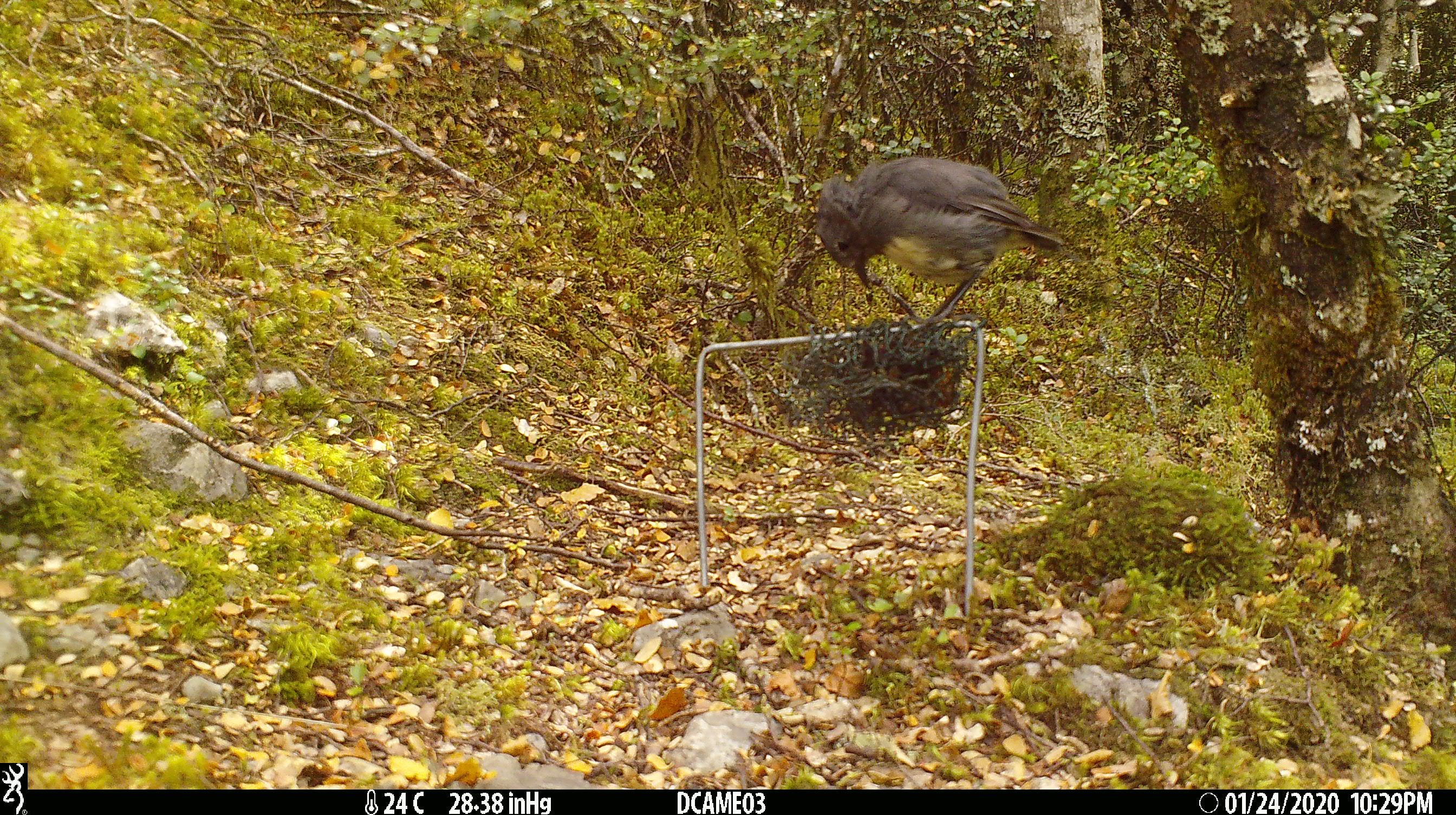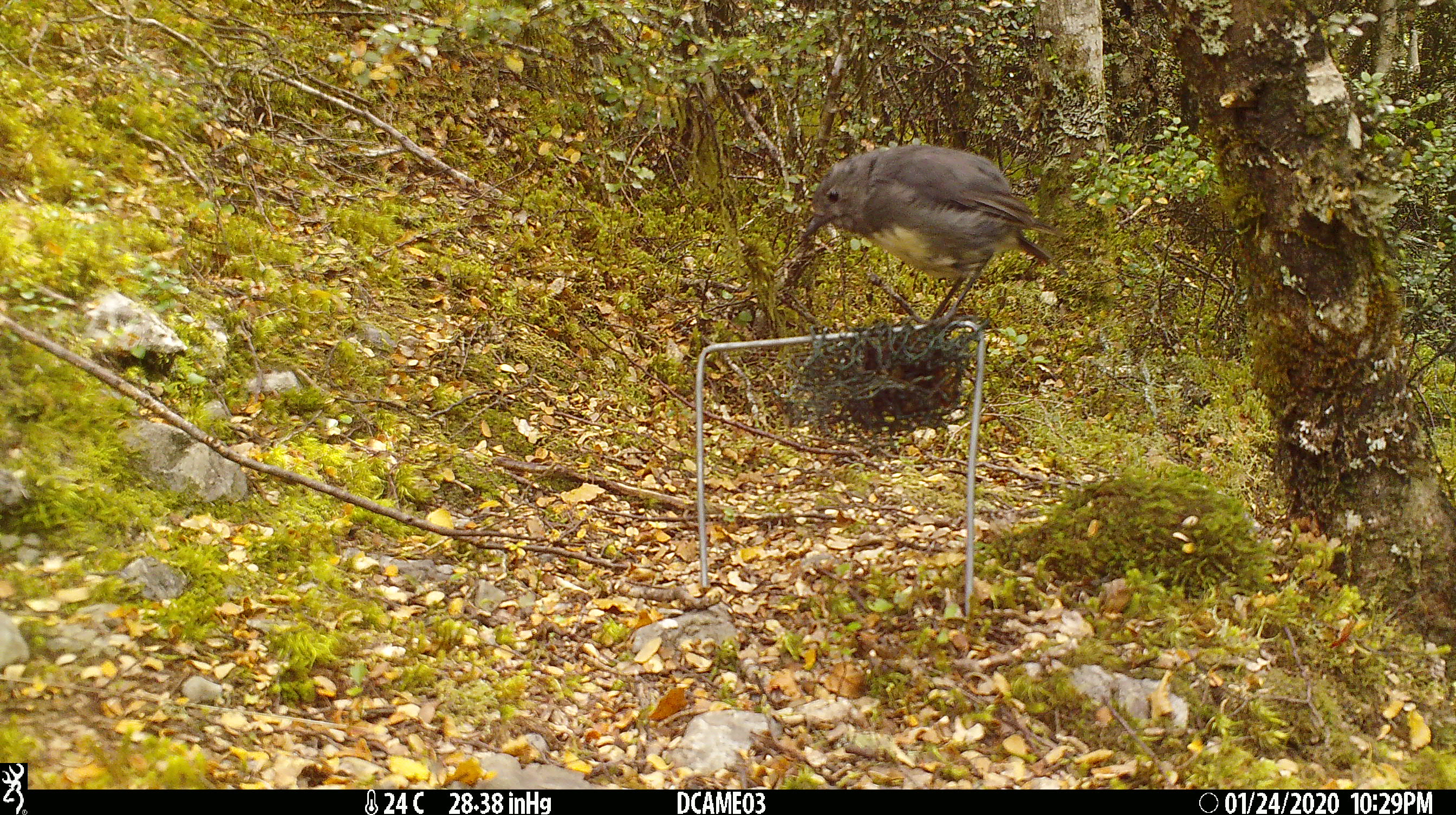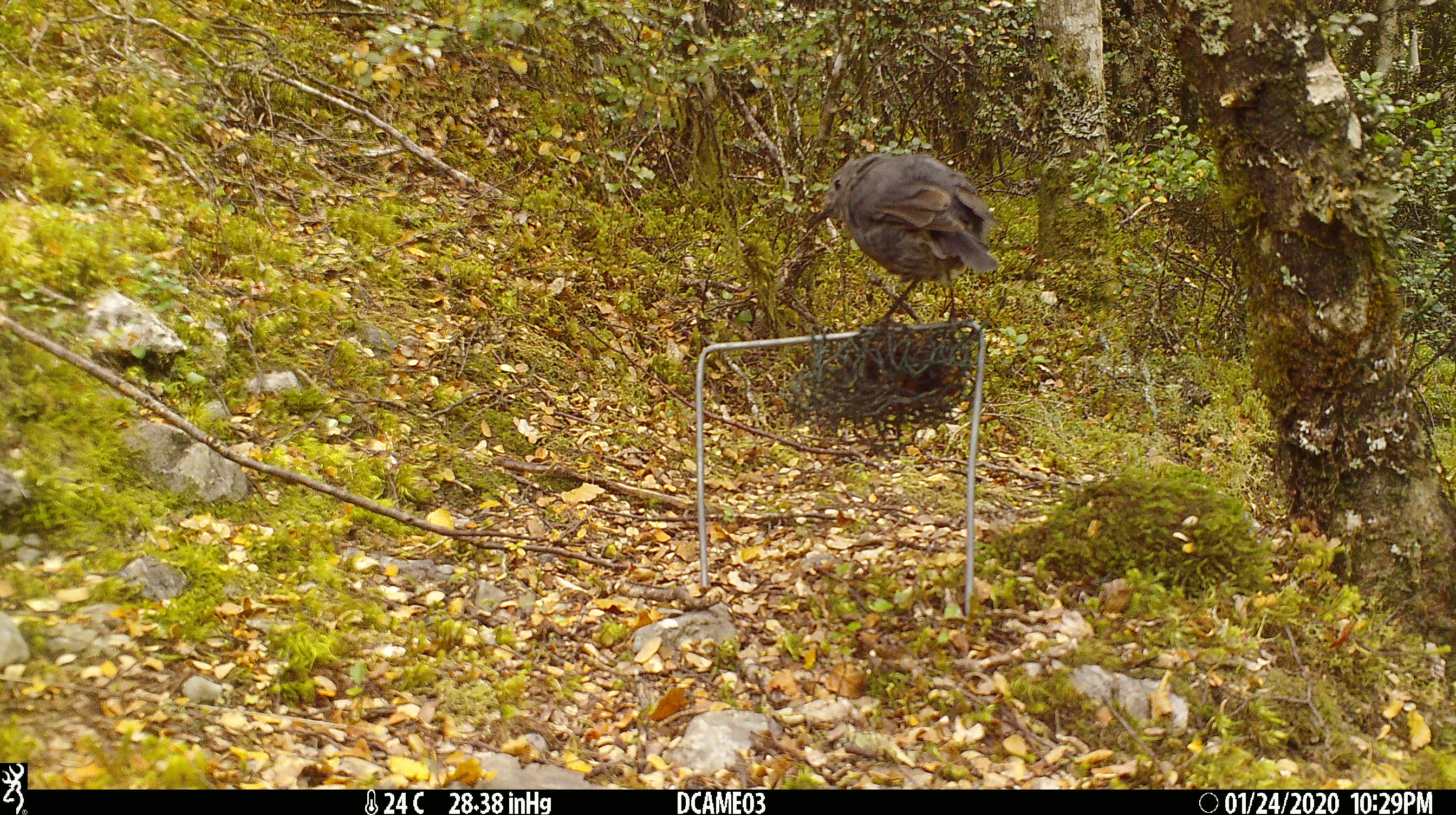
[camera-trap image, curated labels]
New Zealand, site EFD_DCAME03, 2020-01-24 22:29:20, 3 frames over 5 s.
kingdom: Animalia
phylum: Chordata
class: Aves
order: Passeriformes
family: Petroicidae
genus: Petroica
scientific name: Petroica australis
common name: new zealand robin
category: robin